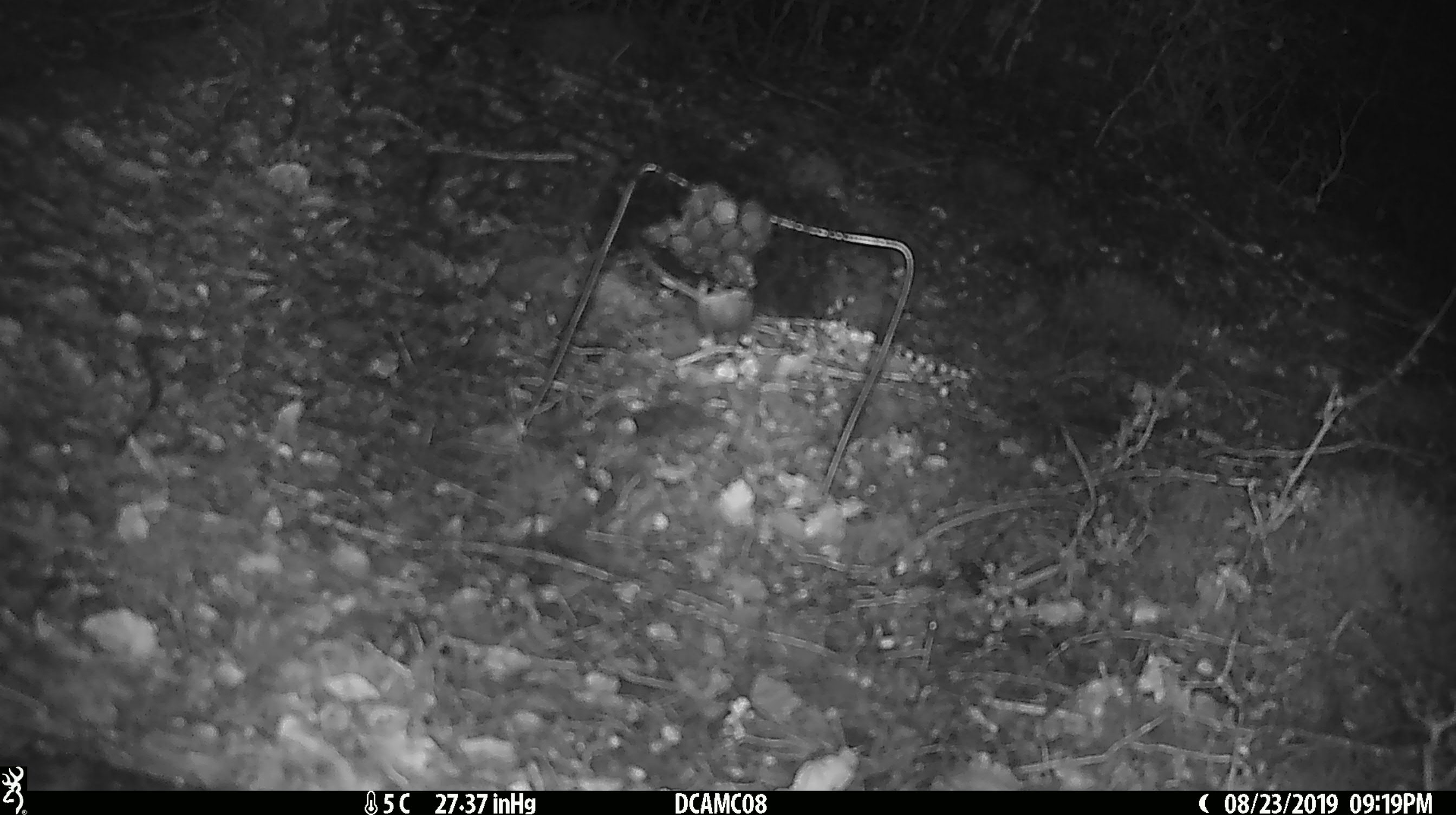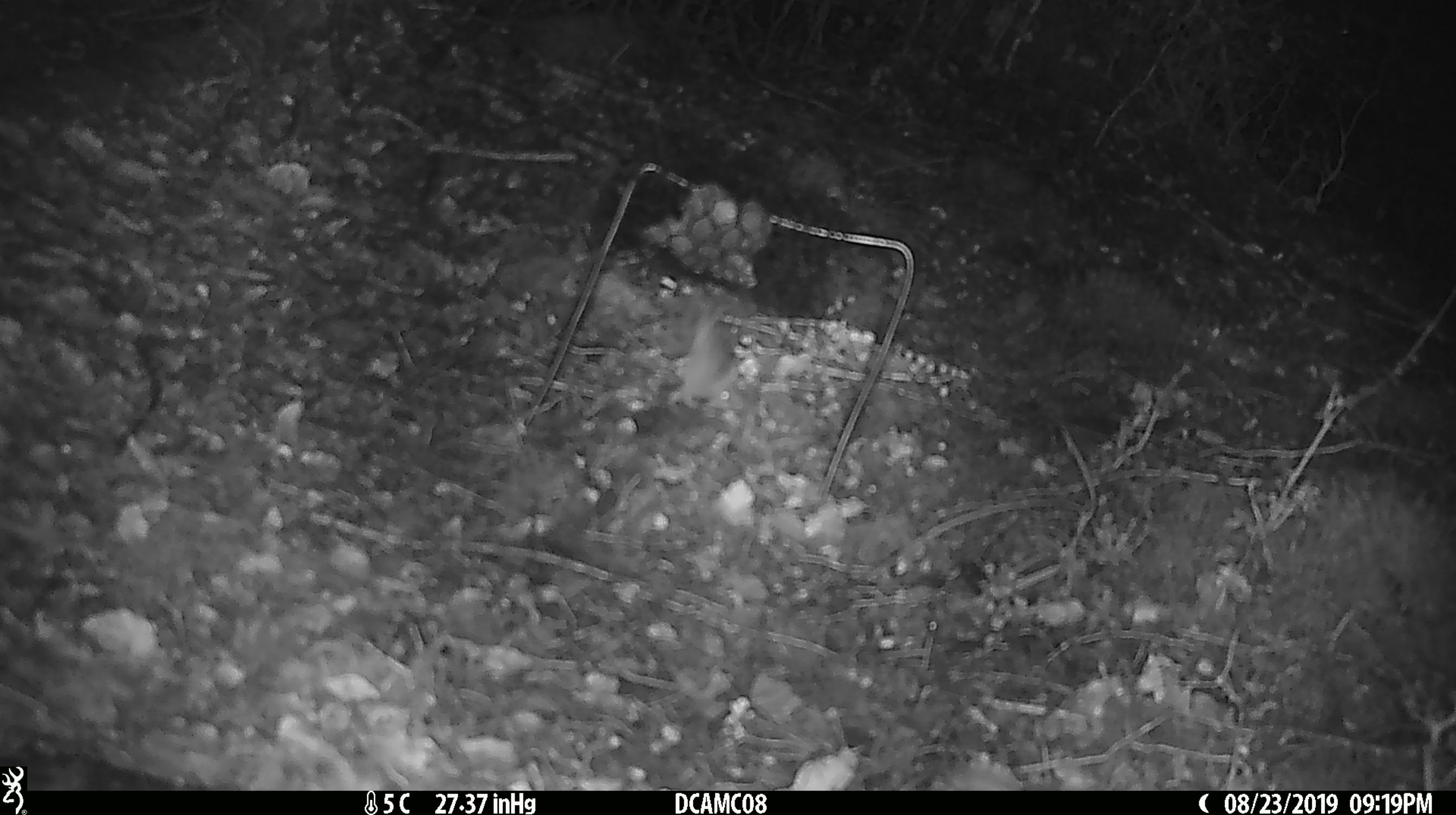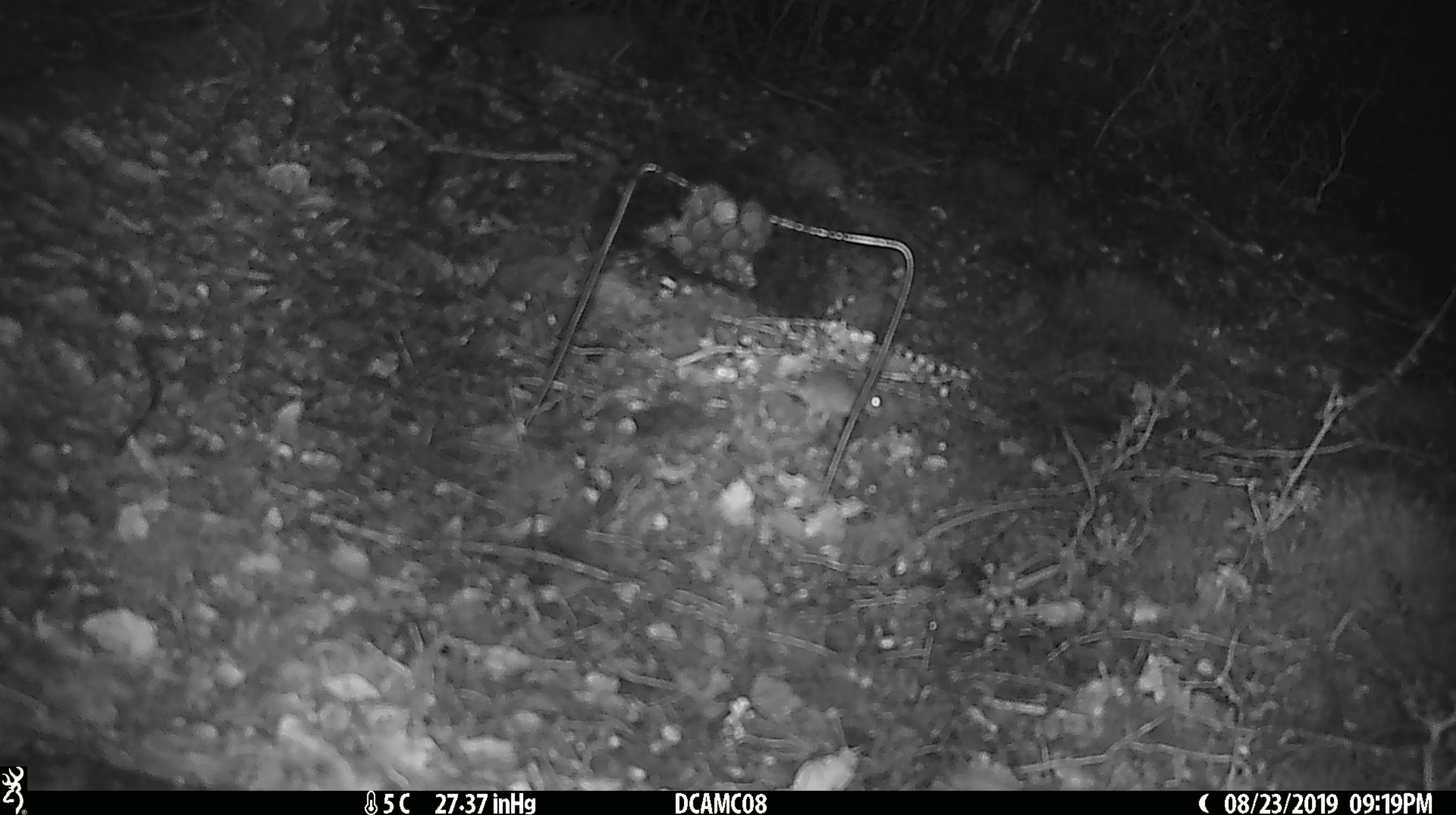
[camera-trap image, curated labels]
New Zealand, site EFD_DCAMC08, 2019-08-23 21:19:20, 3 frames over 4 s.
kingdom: Animalia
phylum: Chordata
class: Mammalia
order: Rodentia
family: Muridae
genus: Mus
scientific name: Mus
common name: mouse